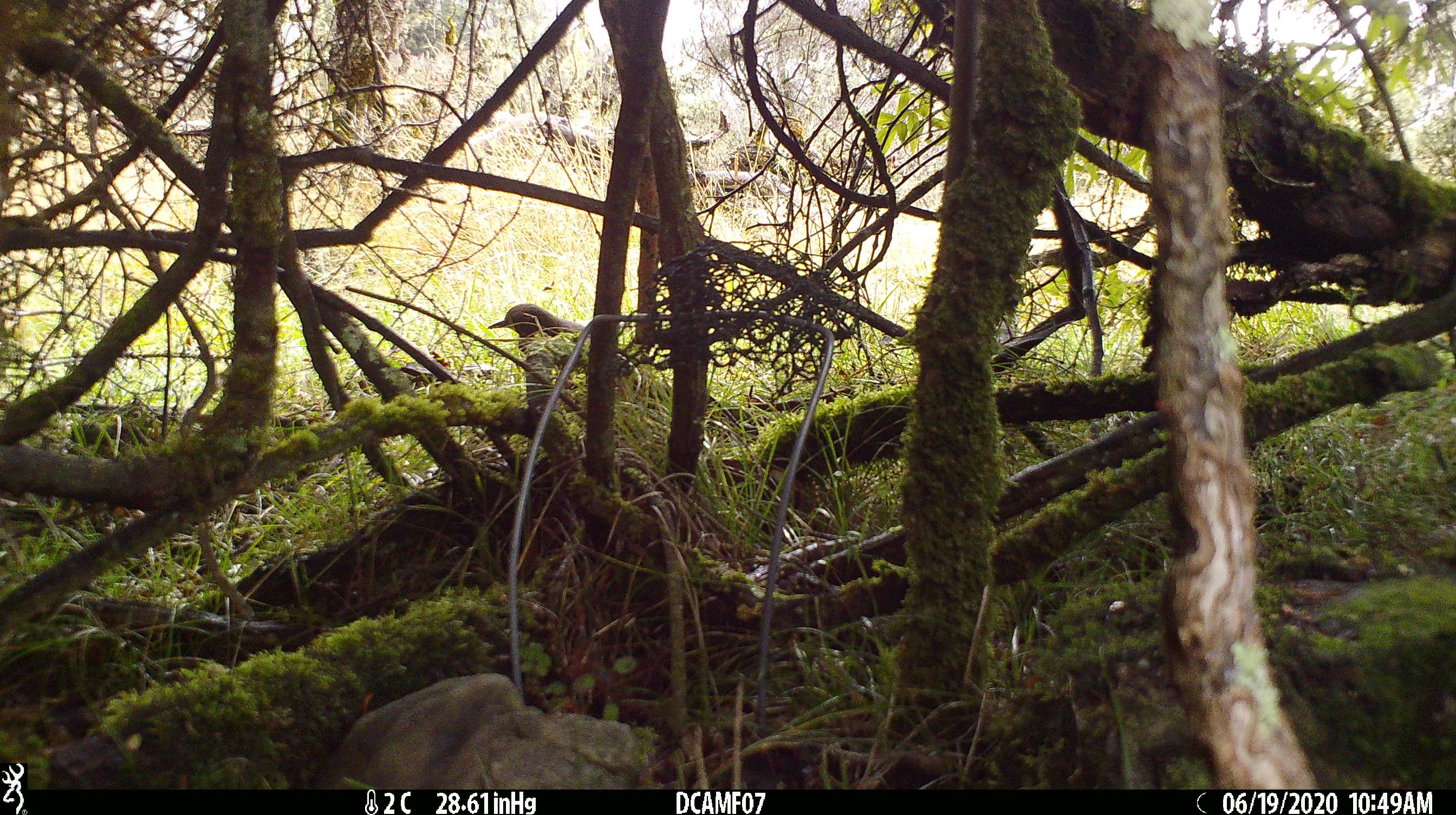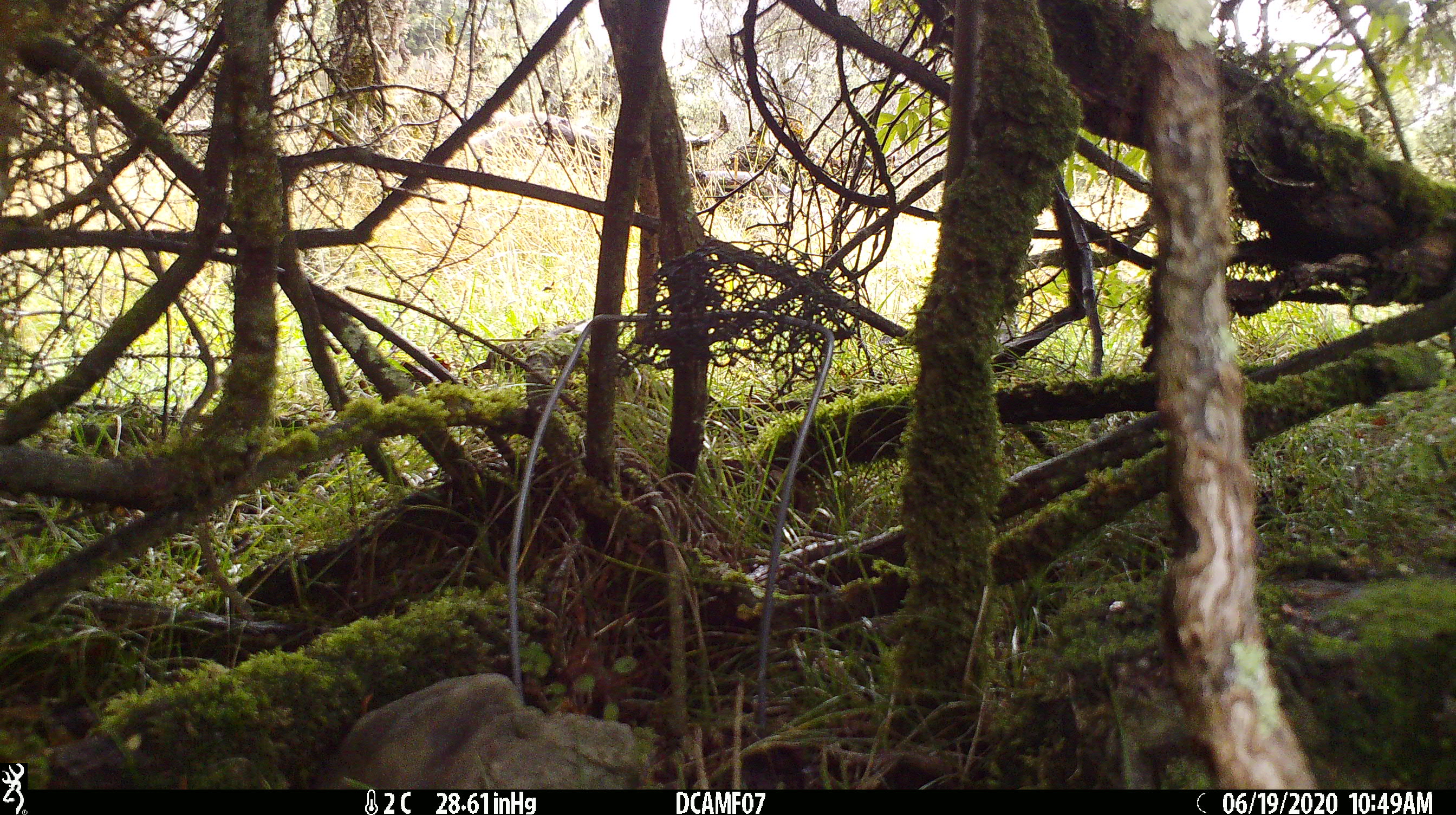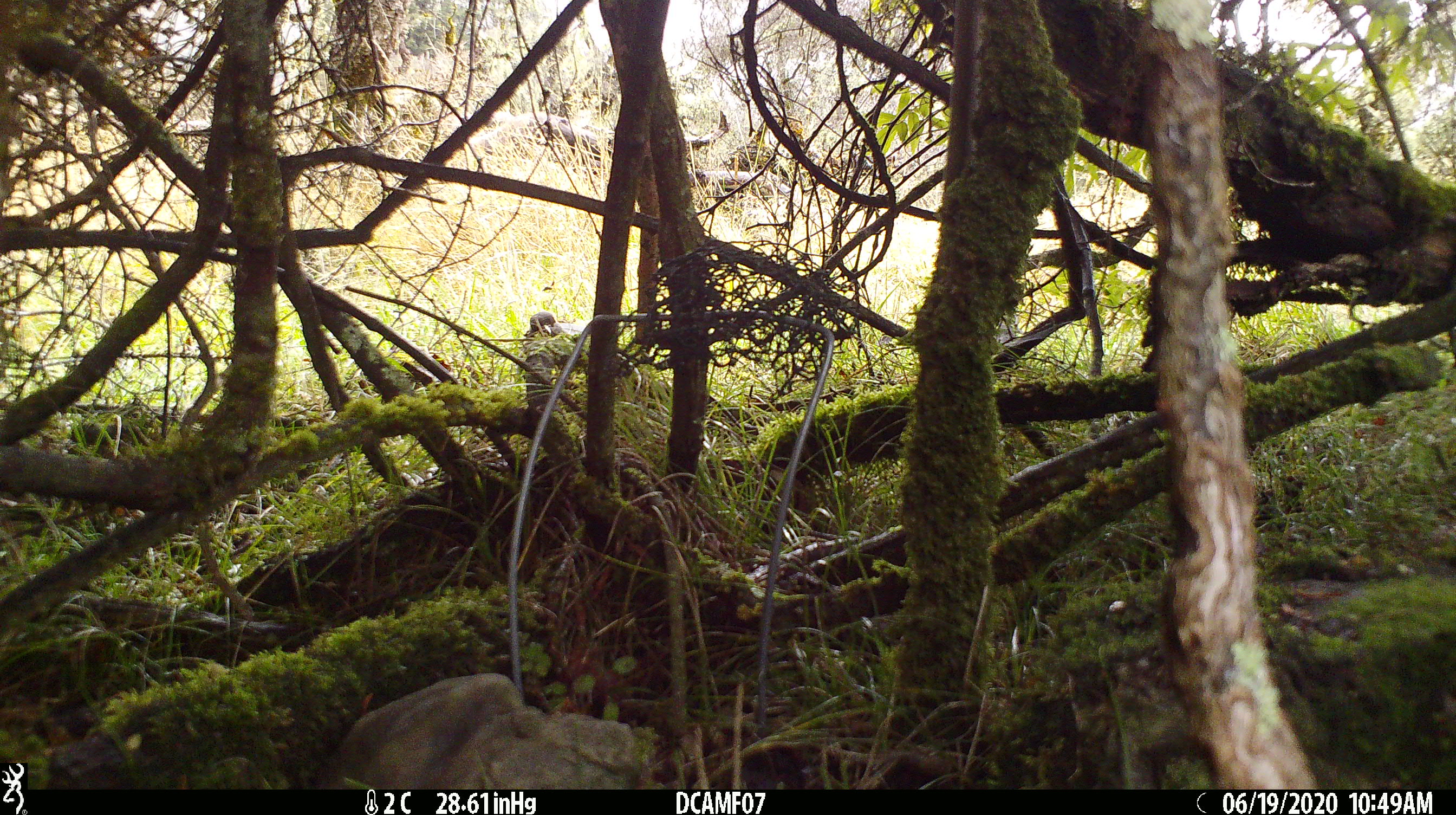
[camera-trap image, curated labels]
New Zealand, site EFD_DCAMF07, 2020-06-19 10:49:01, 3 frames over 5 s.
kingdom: Animalia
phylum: Chordata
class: Aves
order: Passeriformes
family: Turdidae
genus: Turdus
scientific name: Turdus merula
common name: eurasian blackbird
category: blackbird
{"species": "blackbird (eurasian blackbird) (Turdus merula)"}